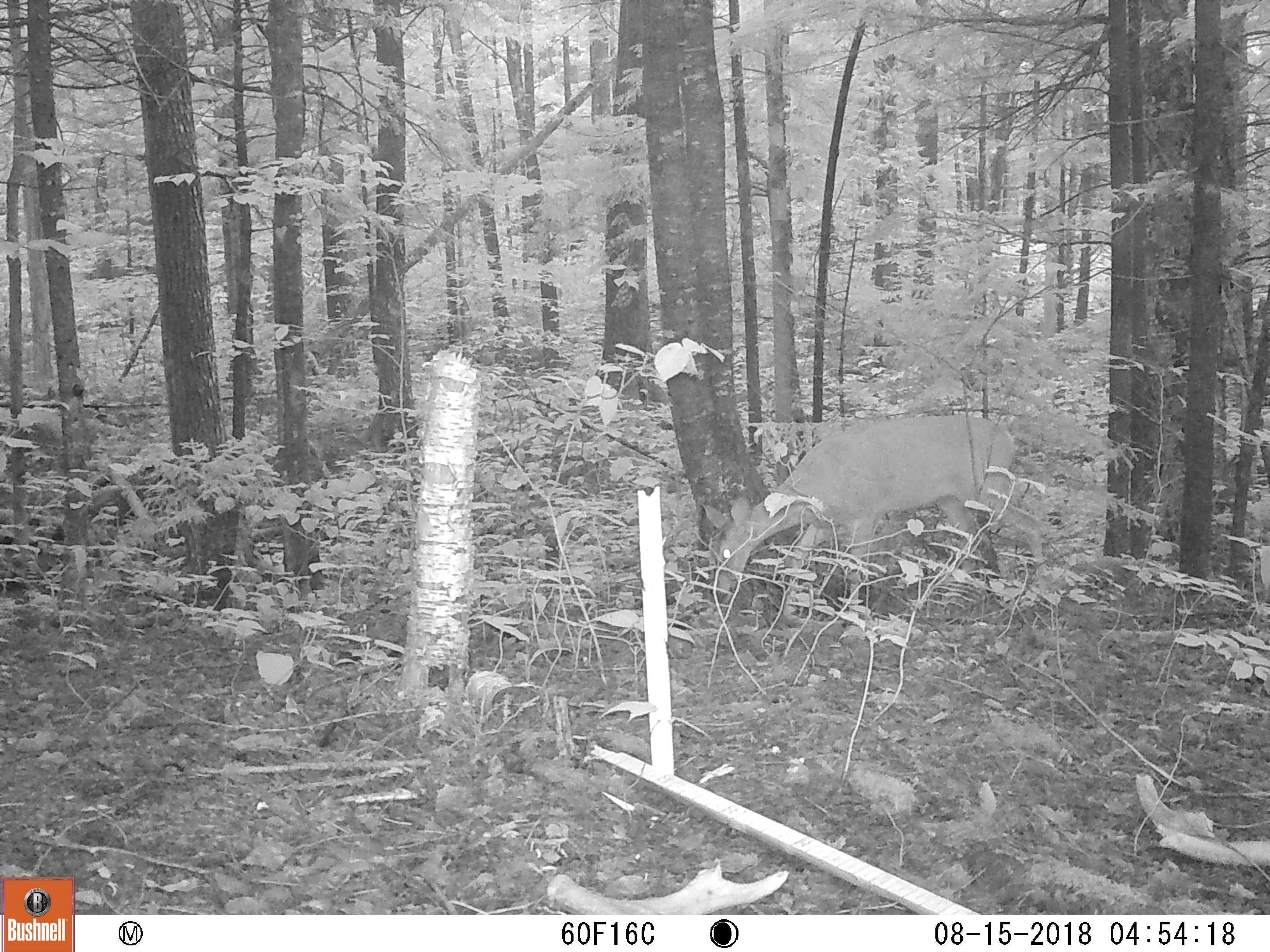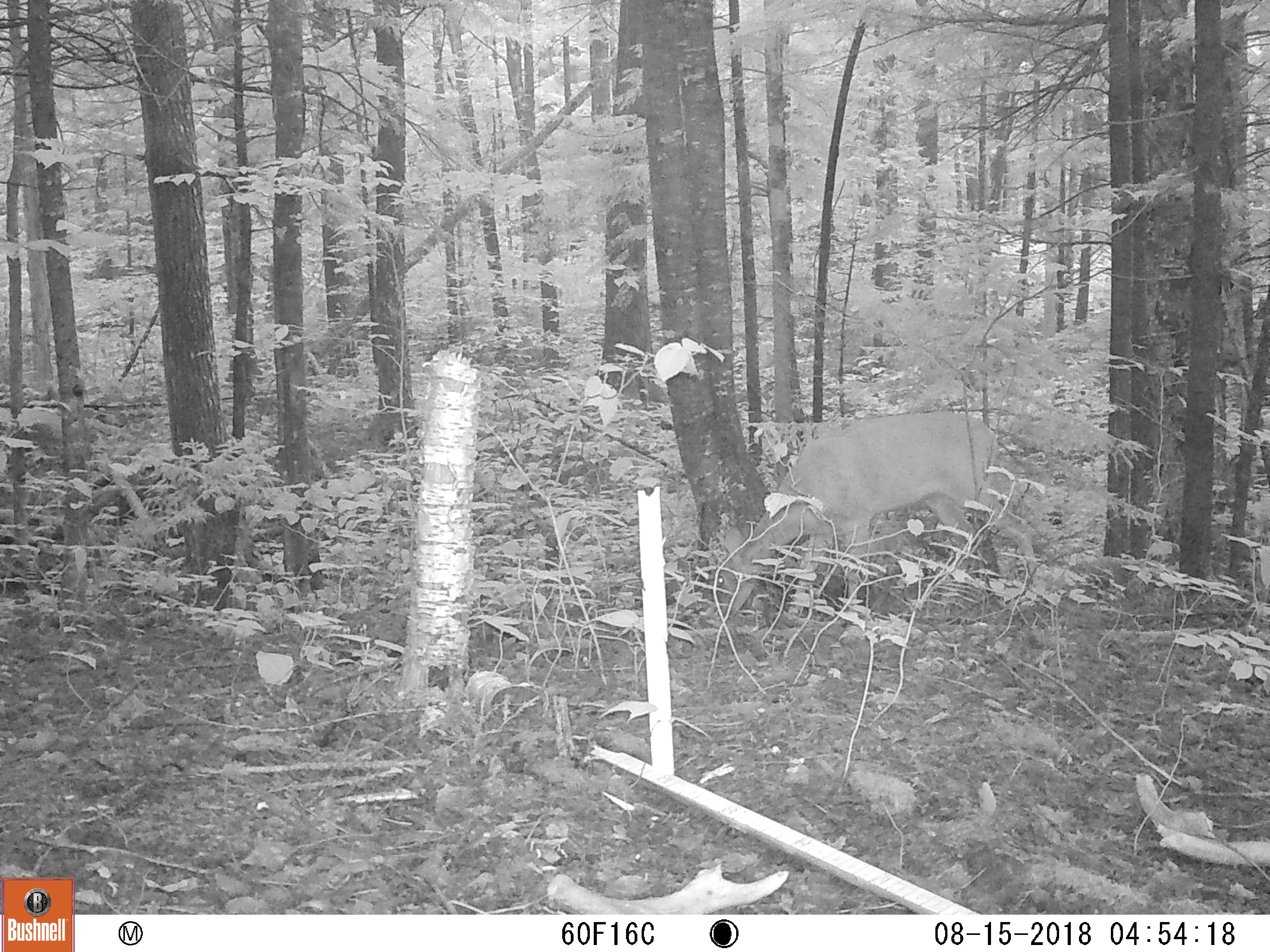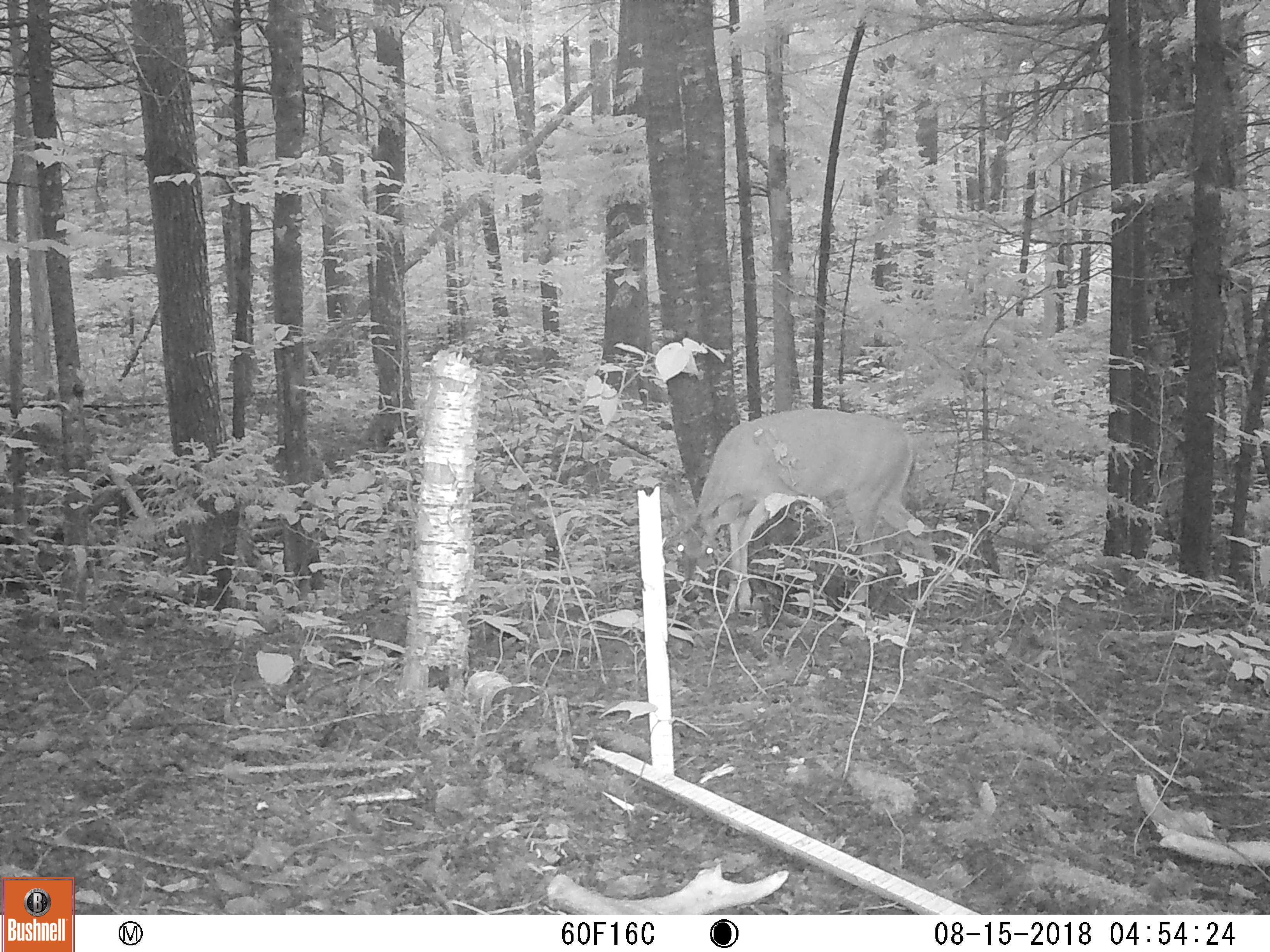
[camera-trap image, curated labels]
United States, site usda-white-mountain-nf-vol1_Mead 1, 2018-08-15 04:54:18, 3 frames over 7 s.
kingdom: Animalia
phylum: Chordata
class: Mammalia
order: Artiodactyla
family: Cervidae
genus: Odocoileus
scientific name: Odocoileus virginianus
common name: white-tailed deer